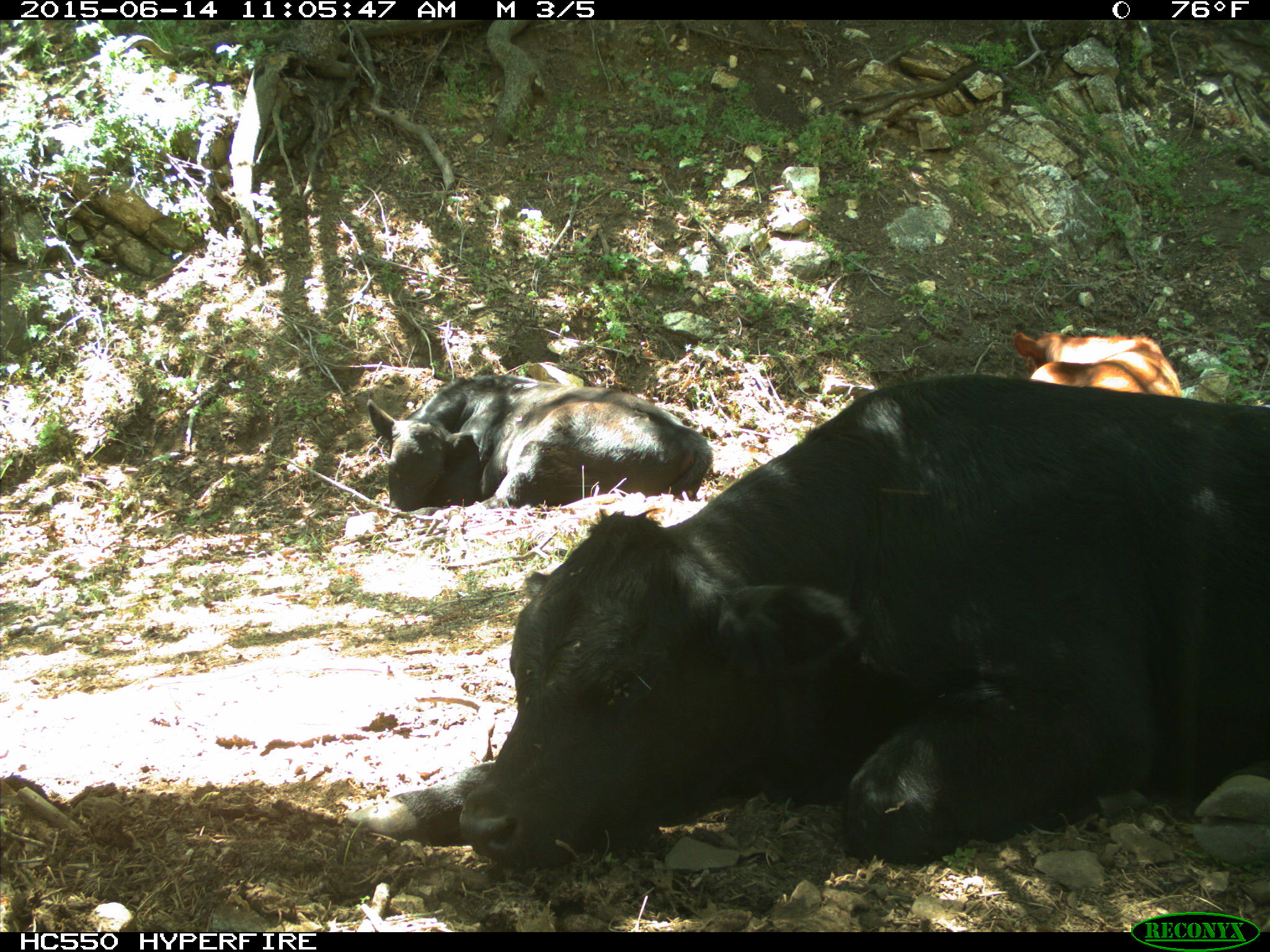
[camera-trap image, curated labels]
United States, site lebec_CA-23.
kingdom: Animalia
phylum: Chordata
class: Mammalia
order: Artiodactyla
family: Bovidae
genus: Bos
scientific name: Bos taurus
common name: domestic cow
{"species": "Bos taurus (domestic cow)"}